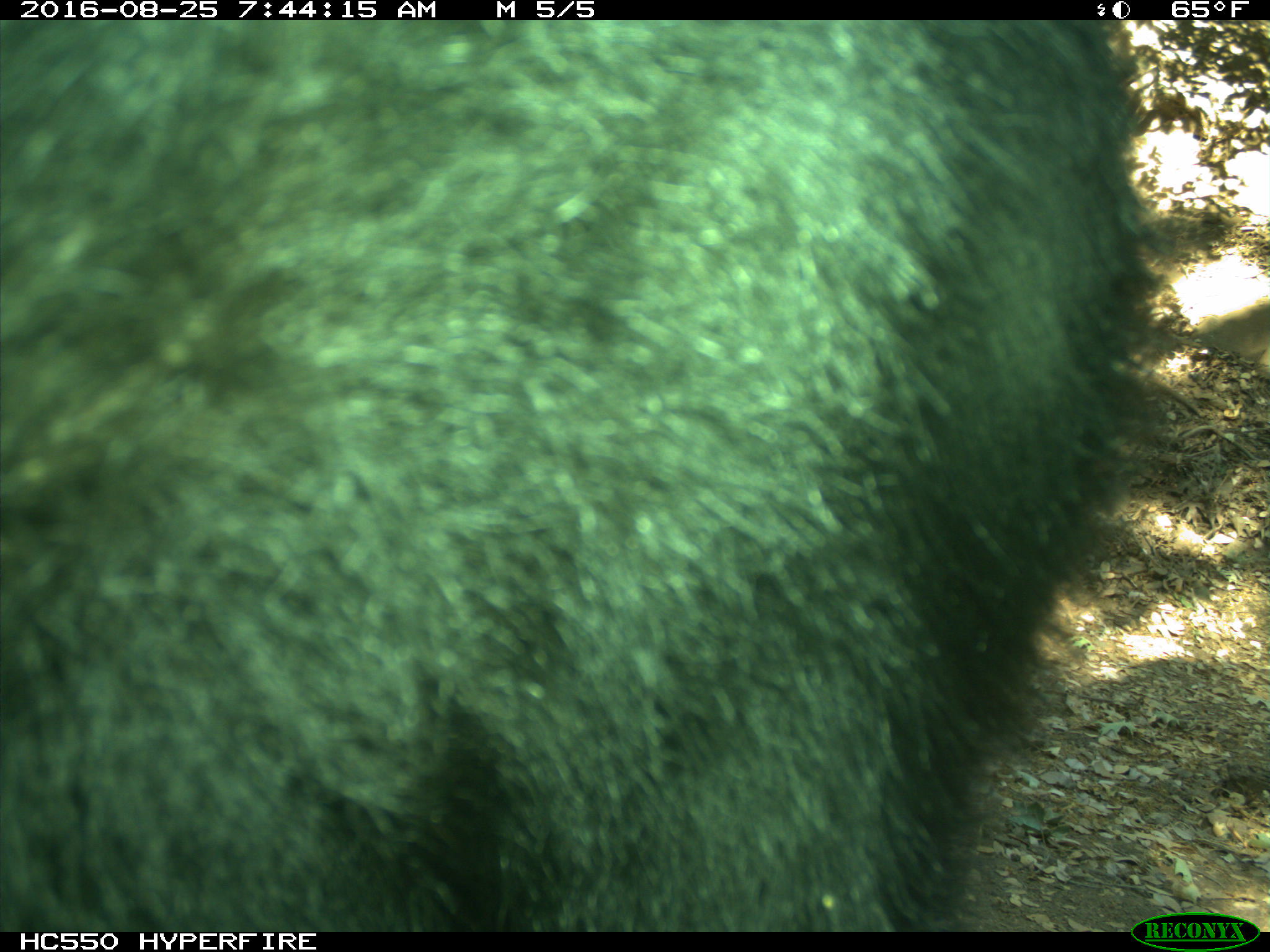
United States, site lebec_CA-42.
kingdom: Animalia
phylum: Chordata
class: Mammalia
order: Carnivora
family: Ursidae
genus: Ursus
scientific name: Ursus americanus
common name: american black bear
Ursus americanus (american black bear).